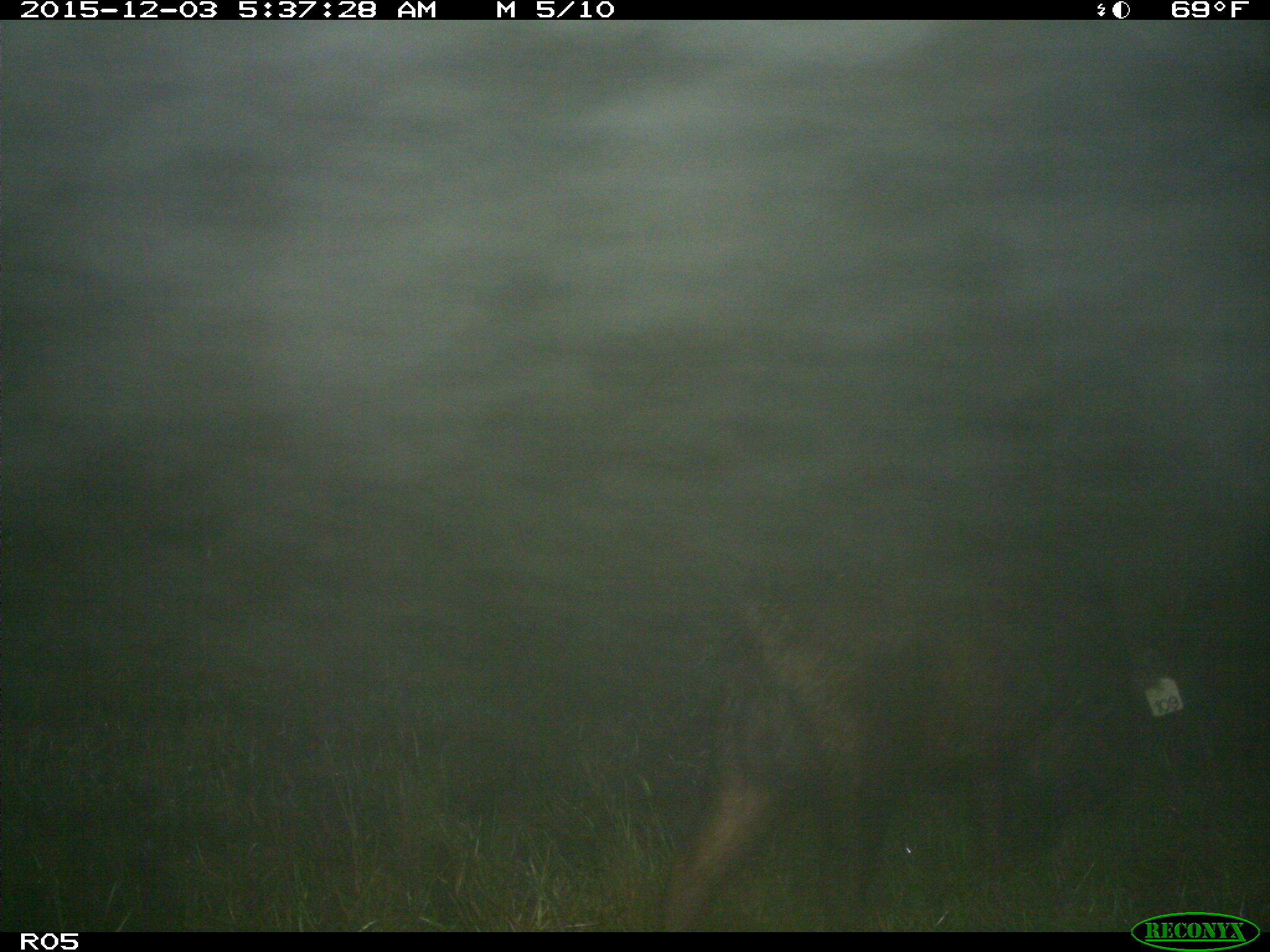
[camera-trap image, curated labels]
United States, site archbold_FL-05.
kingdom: Animalia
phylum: Chordata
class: Mammalia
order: Artiodactyla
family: Suidae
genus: Sus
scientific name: Sus scrofa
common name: wild boar